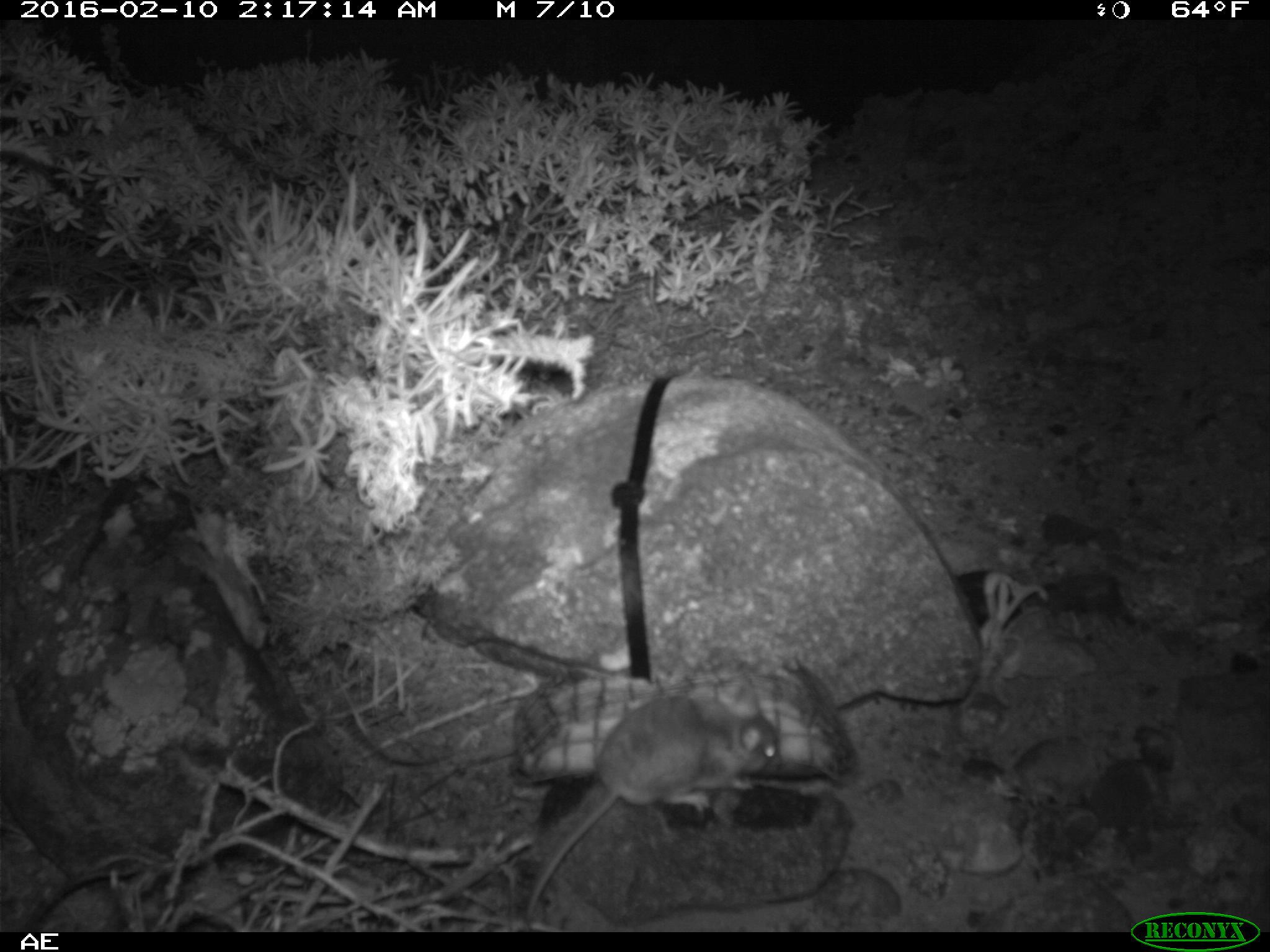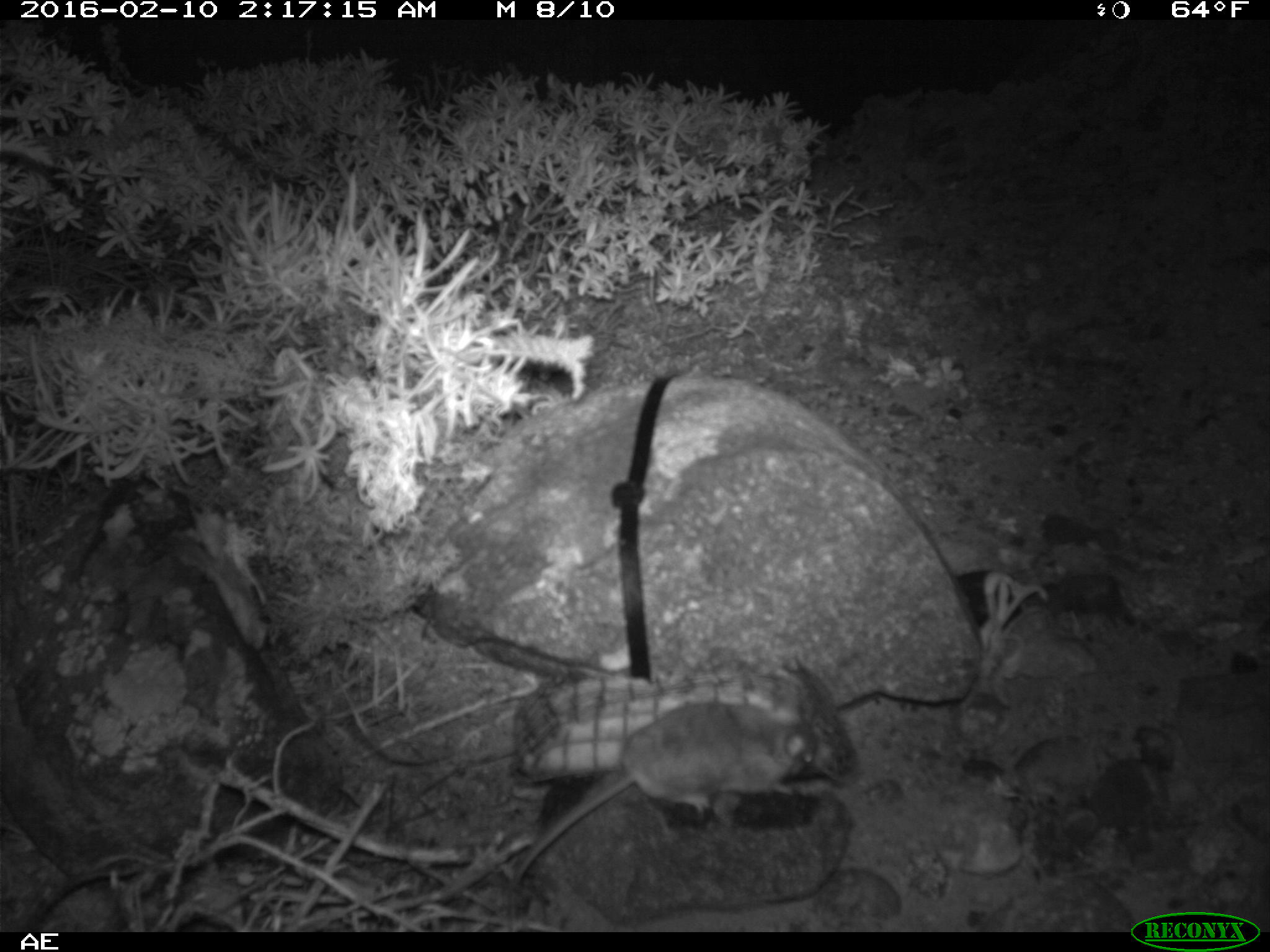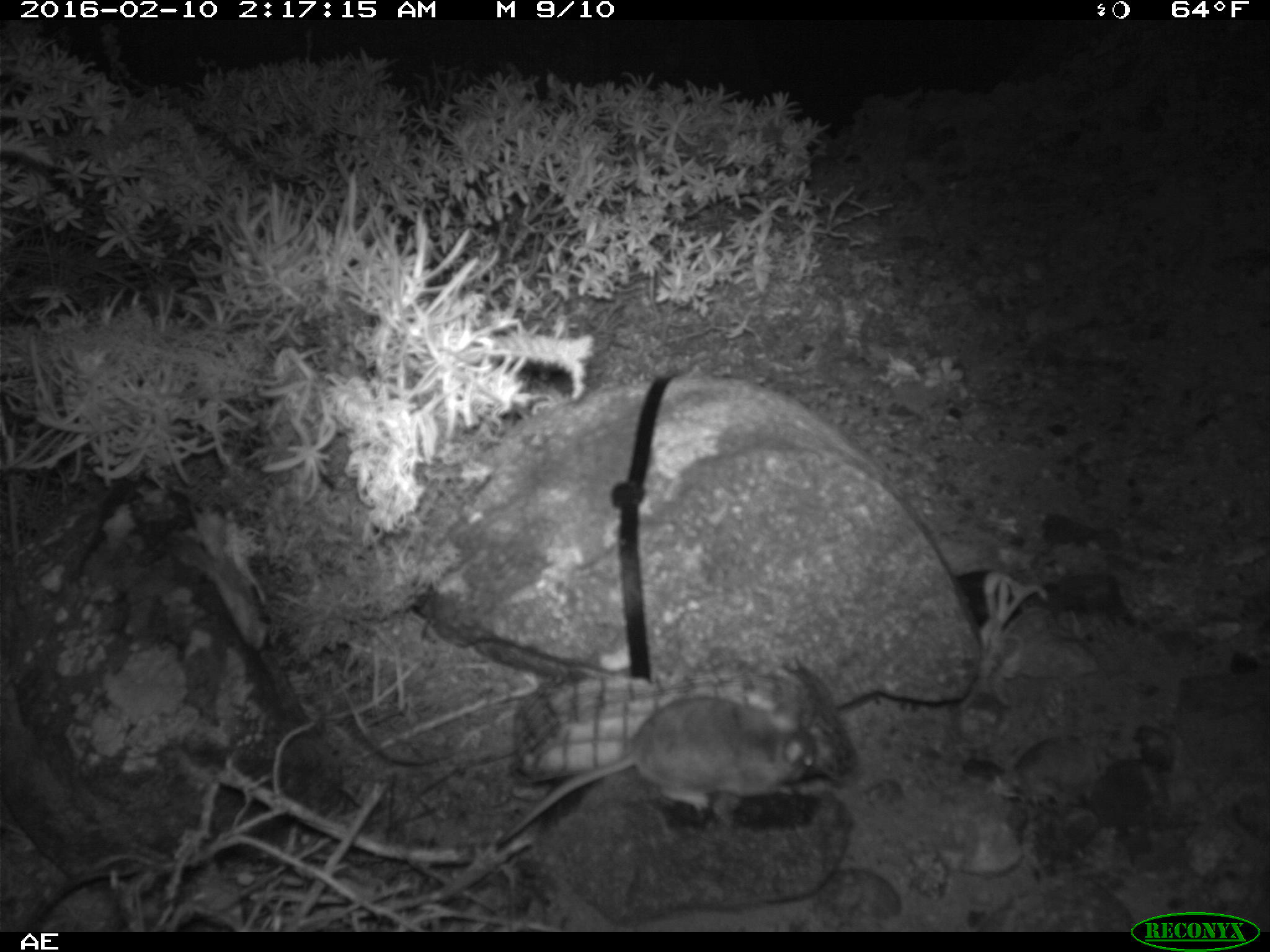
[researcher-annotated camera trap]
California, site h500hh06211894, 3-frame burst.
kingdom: Animalia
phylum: Chordata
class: Mammalia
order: Rodentia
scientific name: Rodentia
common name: rodent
Rodent (Rodentia).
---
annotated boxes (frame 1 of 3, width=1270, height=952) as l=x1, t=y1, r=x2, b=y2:
rodent: l=522, t=692, r=781, b=931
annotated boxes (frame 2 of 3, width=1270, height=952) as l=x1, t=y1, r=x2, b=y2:
rodent: l=510, t=700, r=812, b=890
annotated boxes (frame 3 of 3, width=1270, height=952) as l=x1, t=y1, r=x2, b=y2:
rodent: l=500, t=697, r=815, b=844